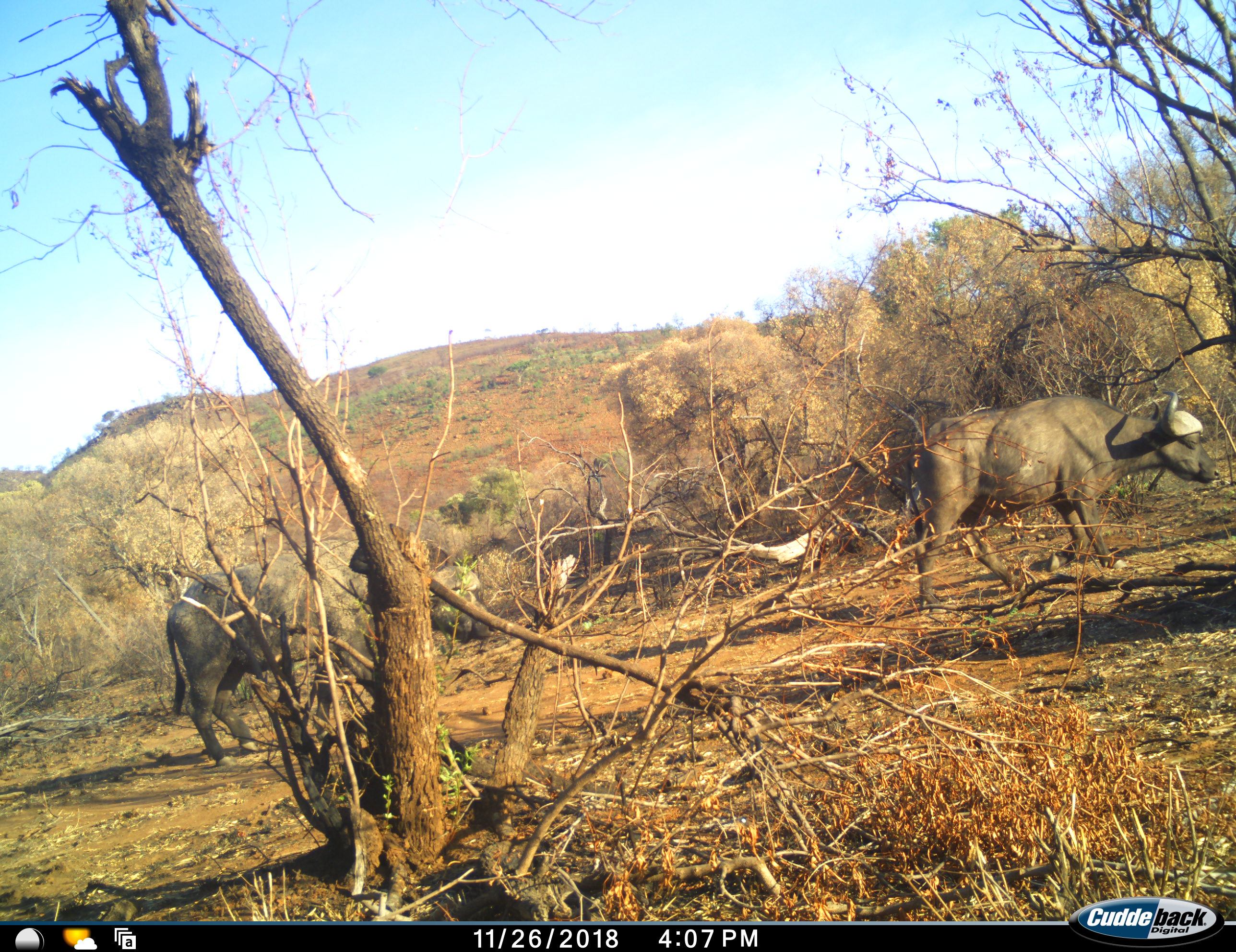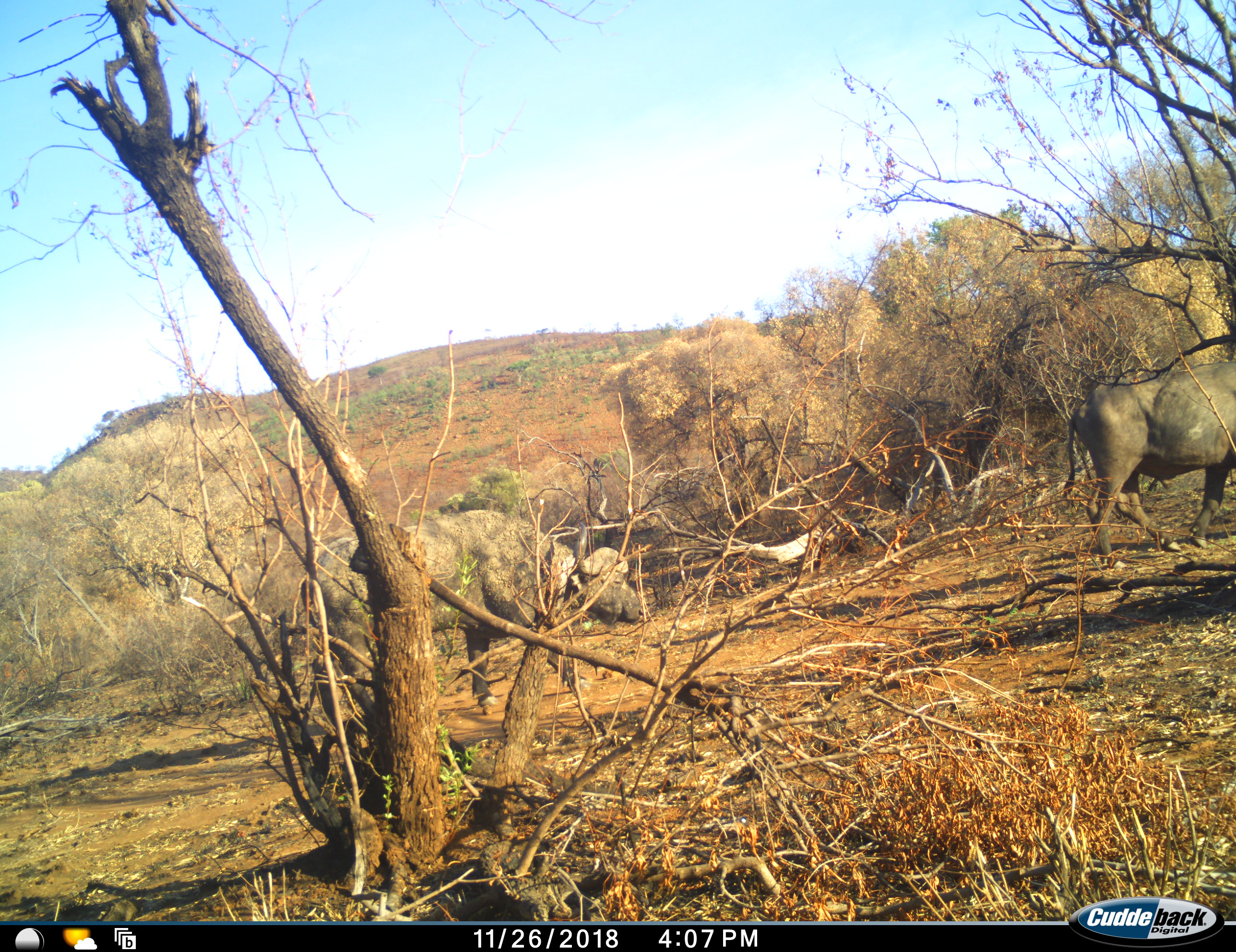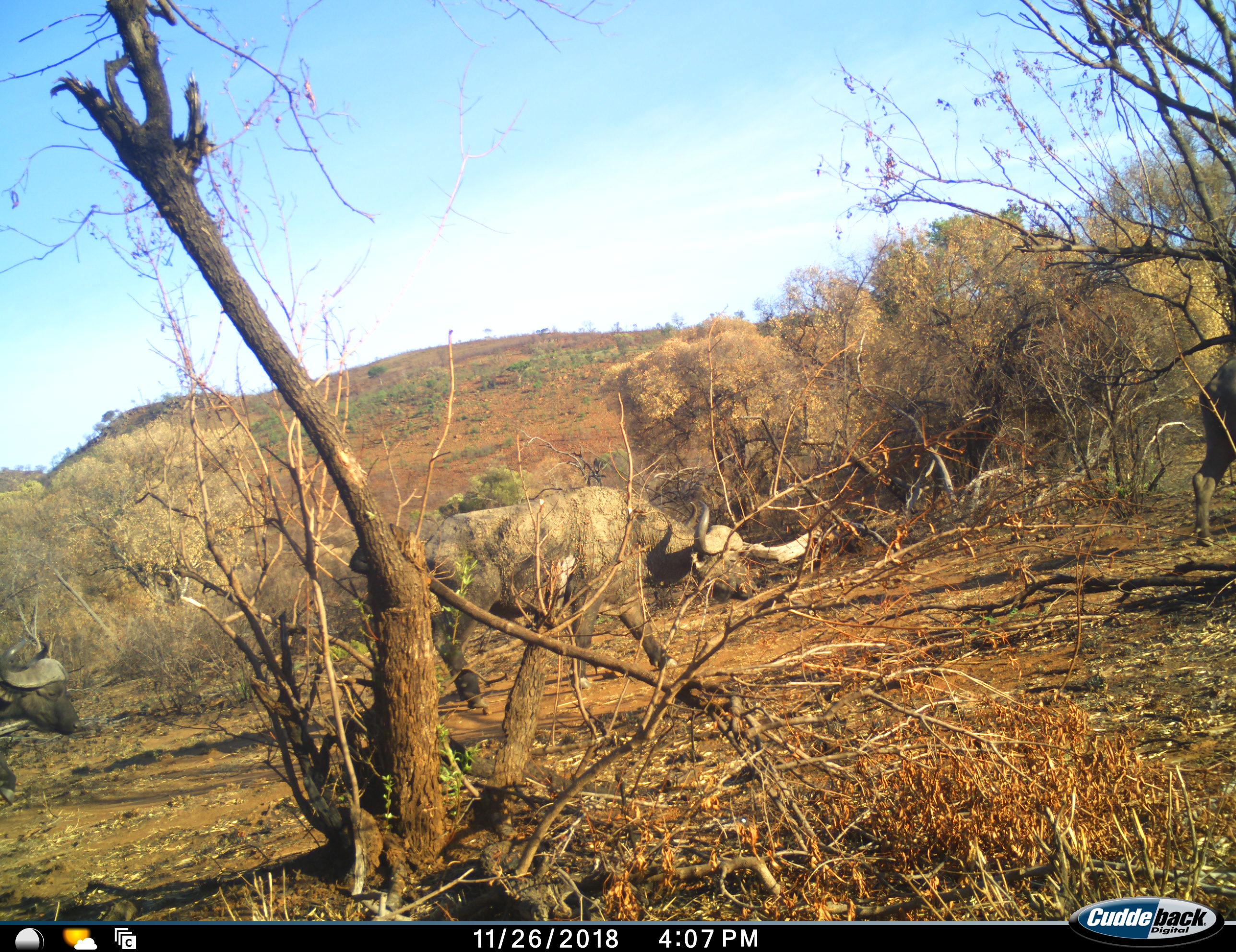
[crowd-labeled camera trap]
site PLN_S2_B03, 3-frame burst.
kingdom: Animalia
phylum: Chordata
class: Mammalia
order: Artiodactyla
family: Bovidae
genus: Syncerus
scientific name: Syncerus caffer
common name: african buffalo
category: buffalo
Buffalo (african buffalo) (Syncerus caffer), count 3. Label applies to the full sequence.